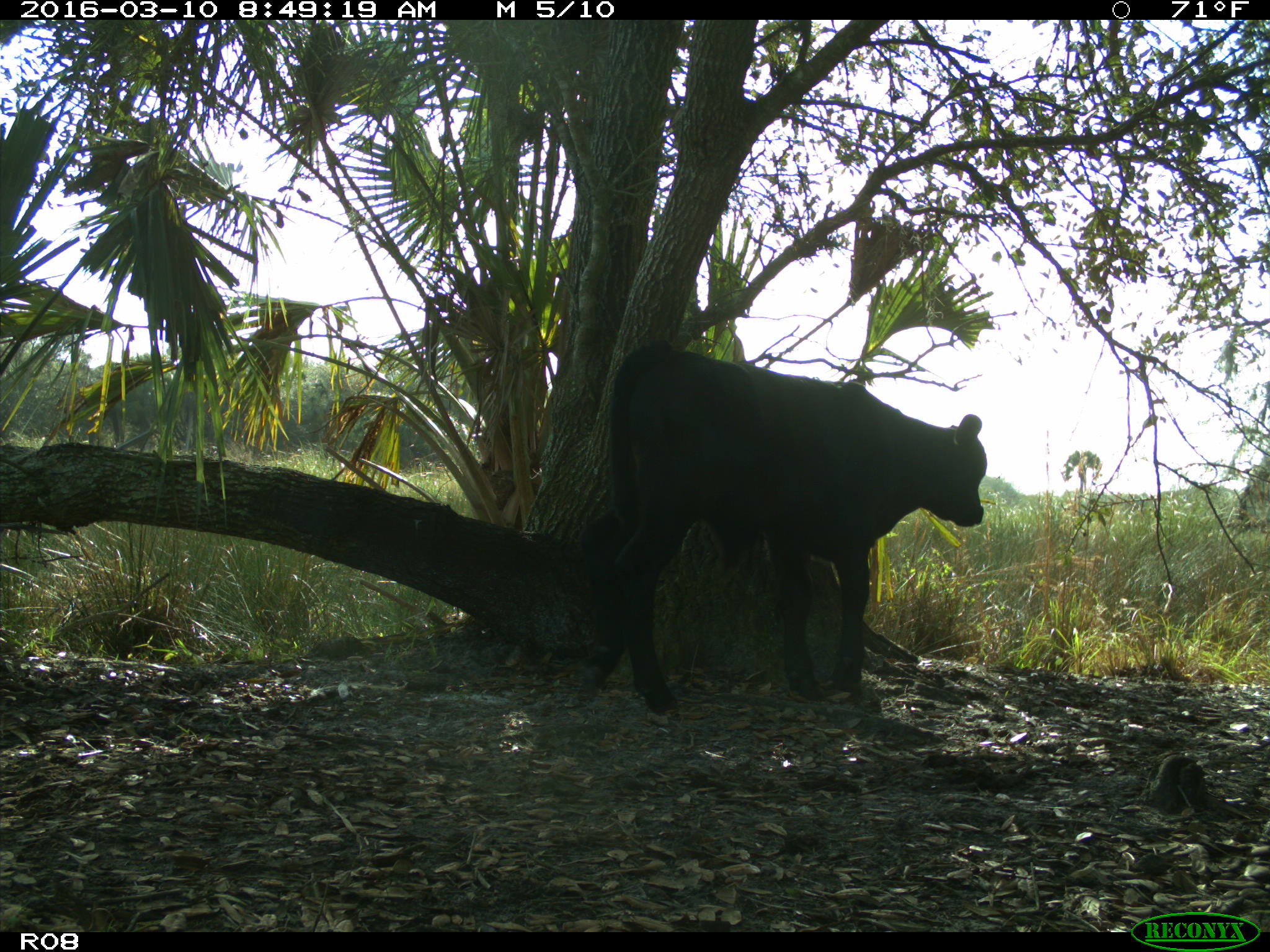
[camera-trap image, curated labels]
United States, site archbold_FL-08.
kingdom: Animalia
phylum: Chordata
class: Mammalia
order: Artiodactyla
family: Bovidae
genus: Bos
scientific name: Bos taurus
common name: domestic cow